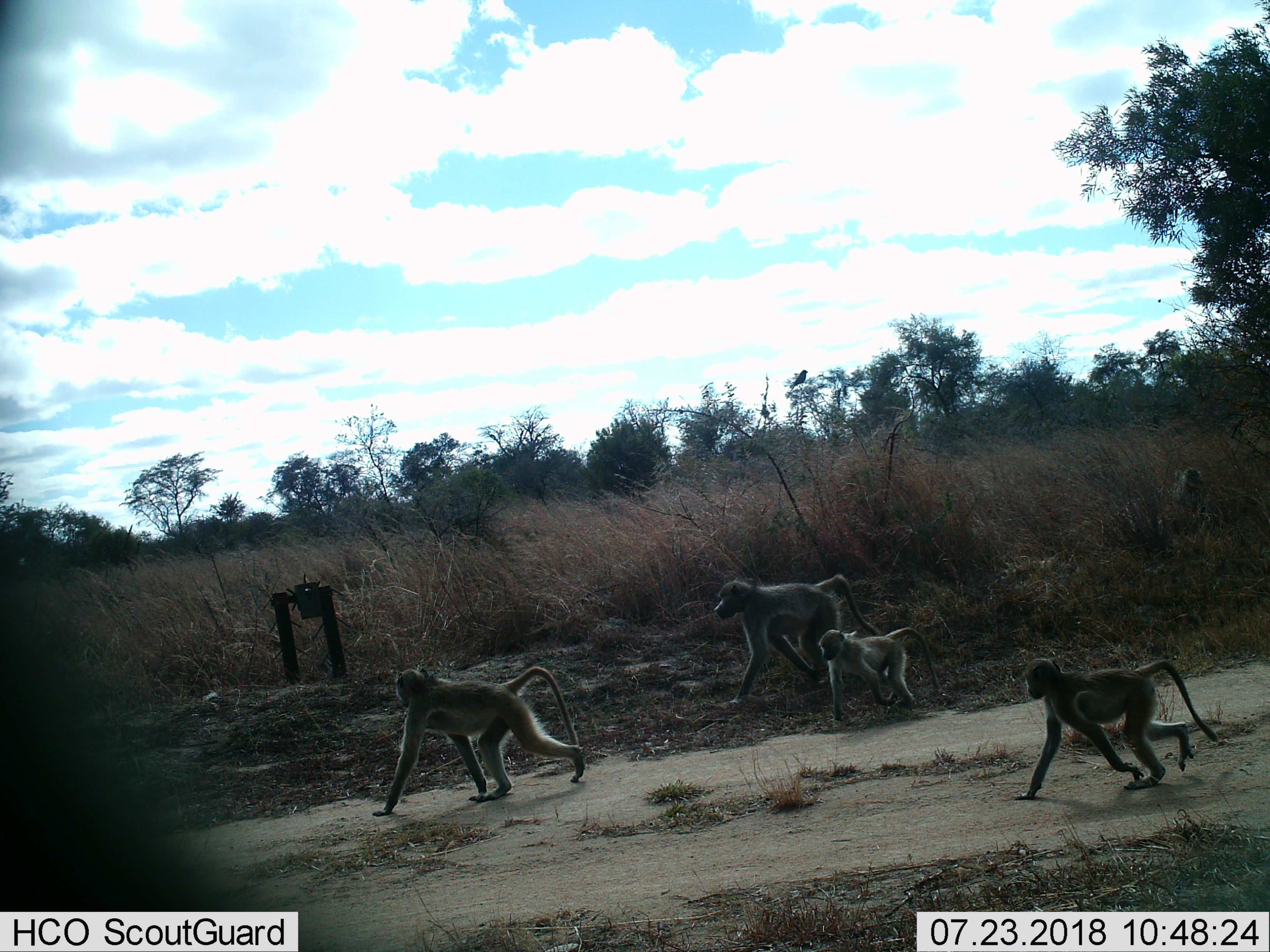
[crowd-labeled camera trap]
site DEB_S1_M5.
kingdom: Animalia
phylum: Chordata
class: Mammalia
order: Primates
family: Cercopithecidae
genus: Papio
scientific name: Papio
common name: baboon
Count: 4.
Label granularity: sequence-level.